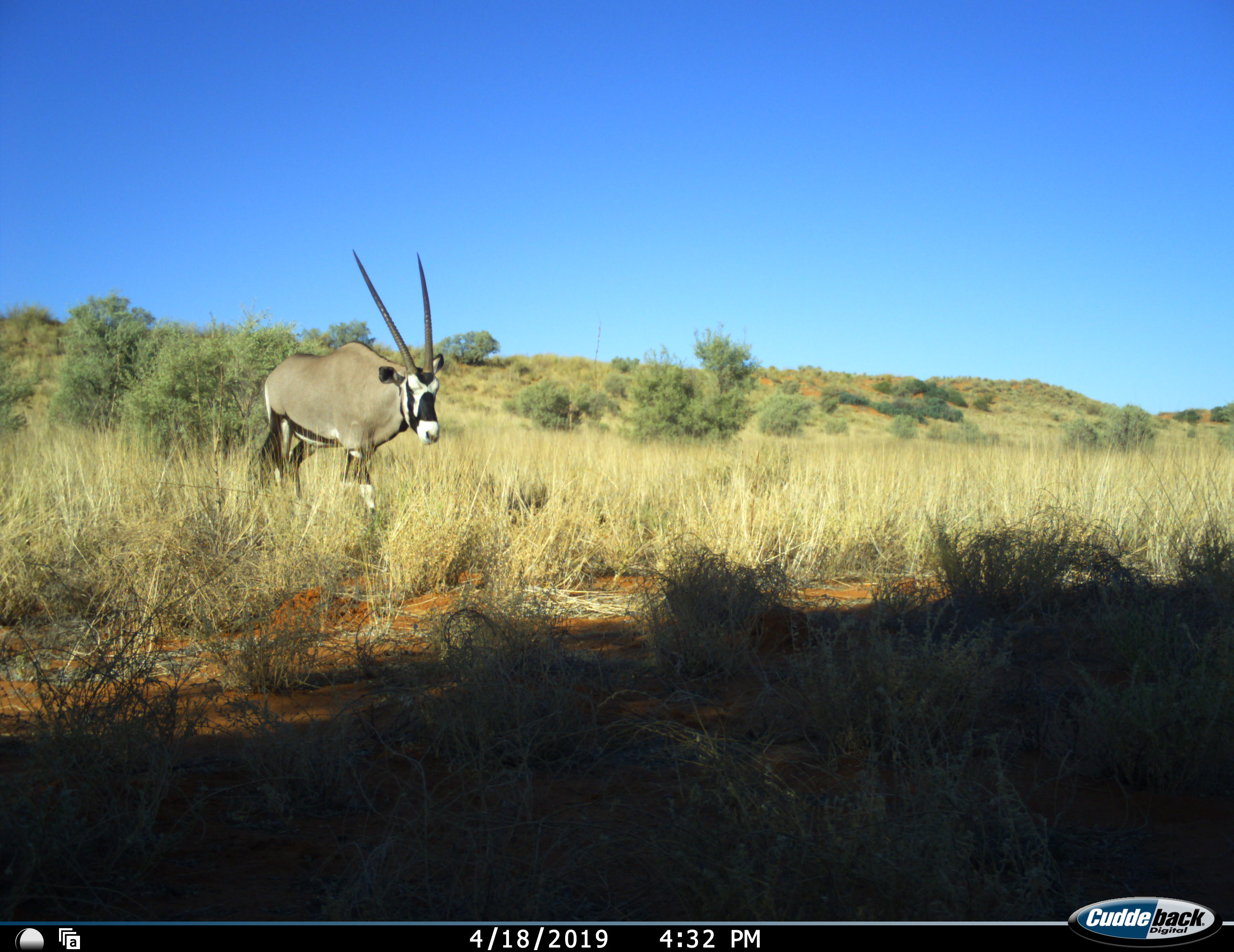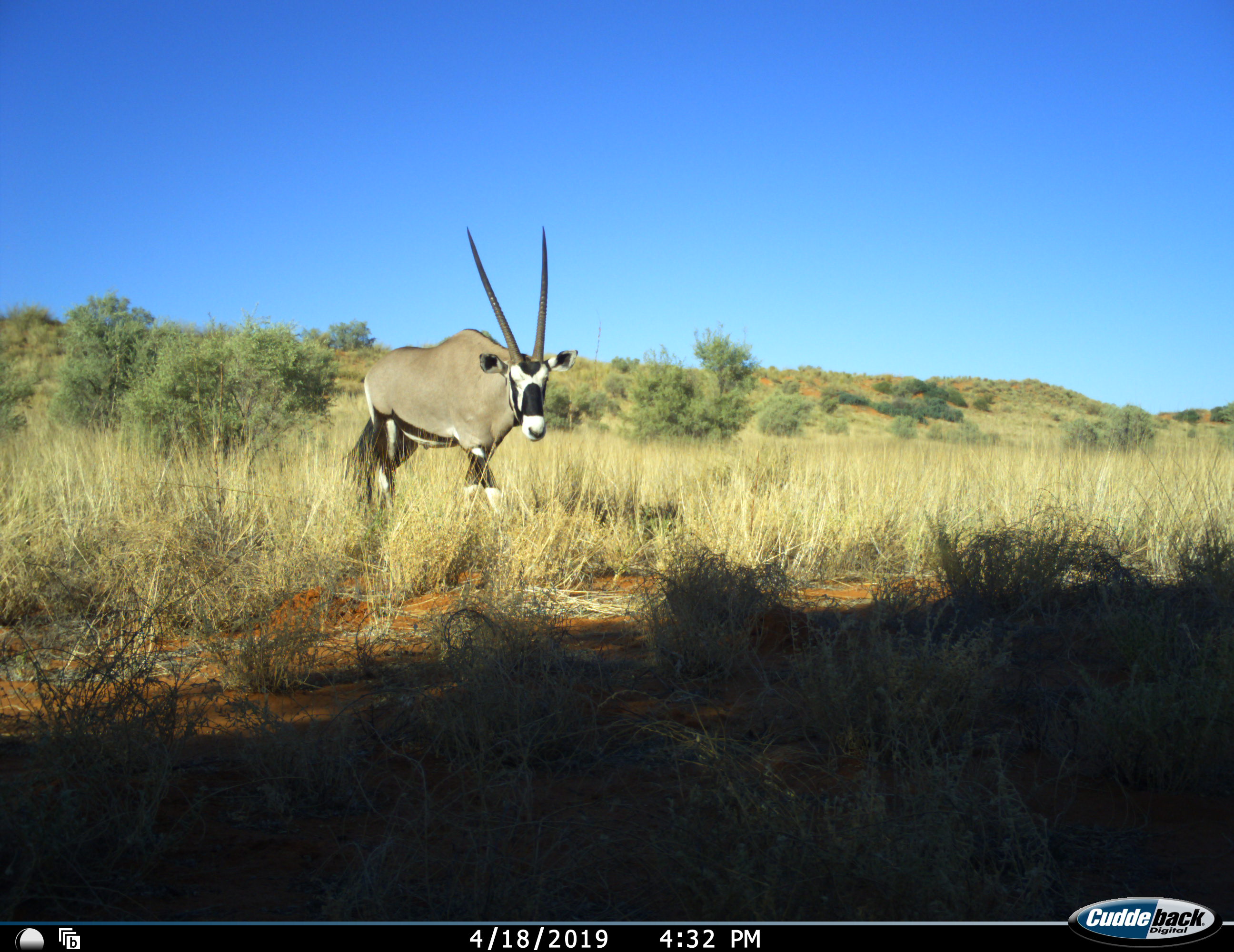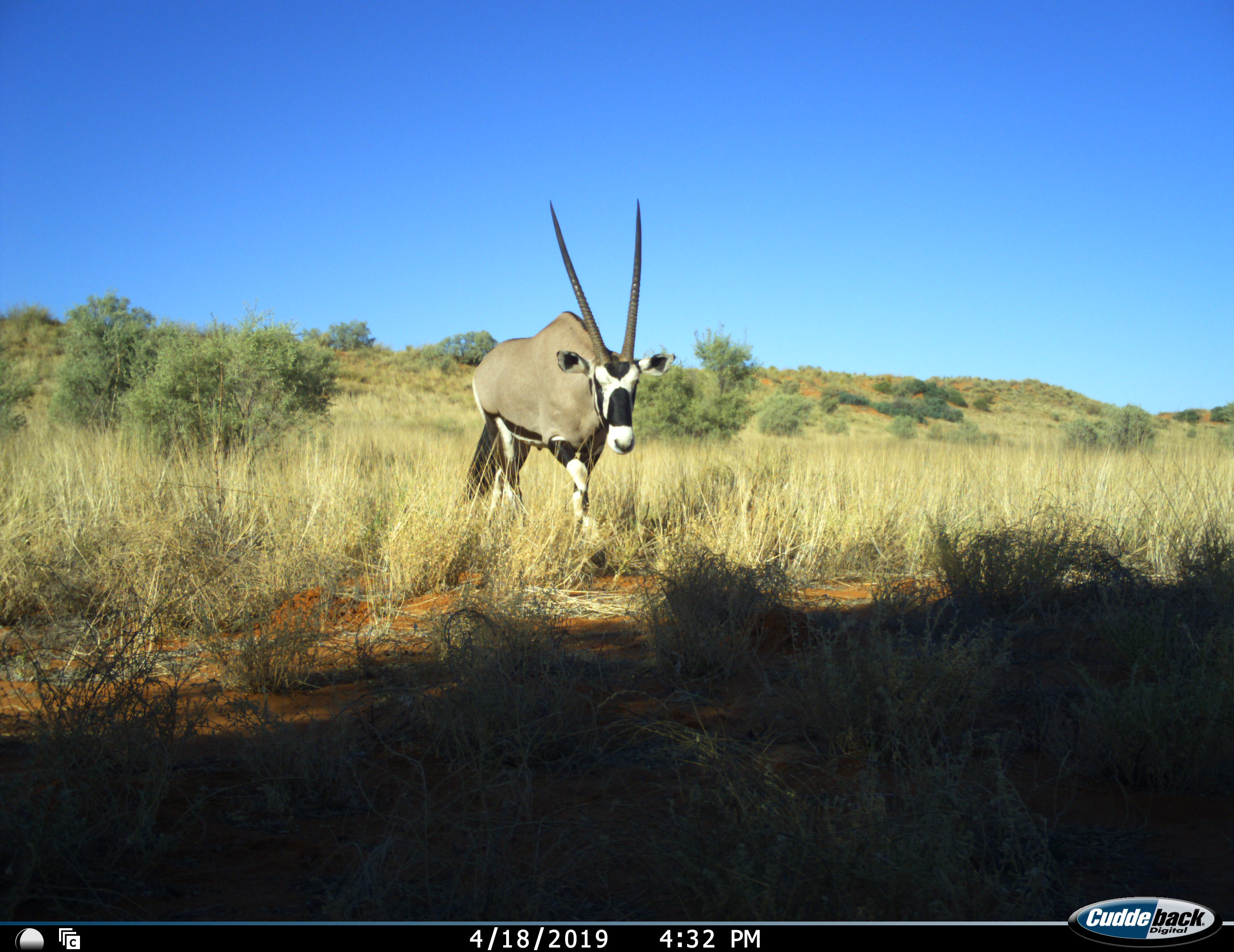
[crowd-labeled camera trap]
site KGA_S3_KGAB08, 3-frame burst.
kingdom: Animalia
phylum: Chordata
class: Mammalia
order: Artiodactyla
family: Bovidae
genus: Oryx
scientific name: Oryx gazella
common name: gemsbok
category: oryx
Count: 1.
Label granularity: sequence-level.